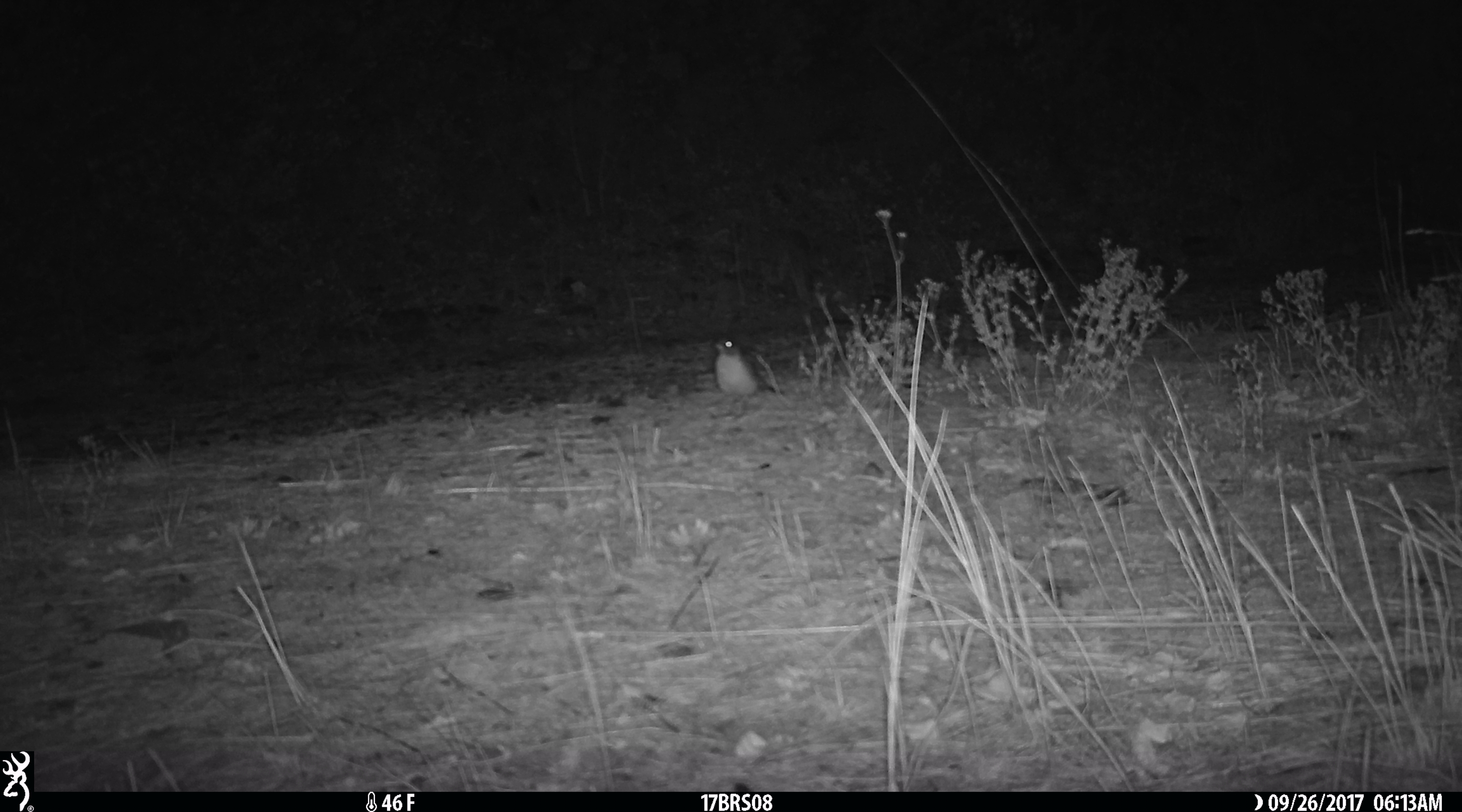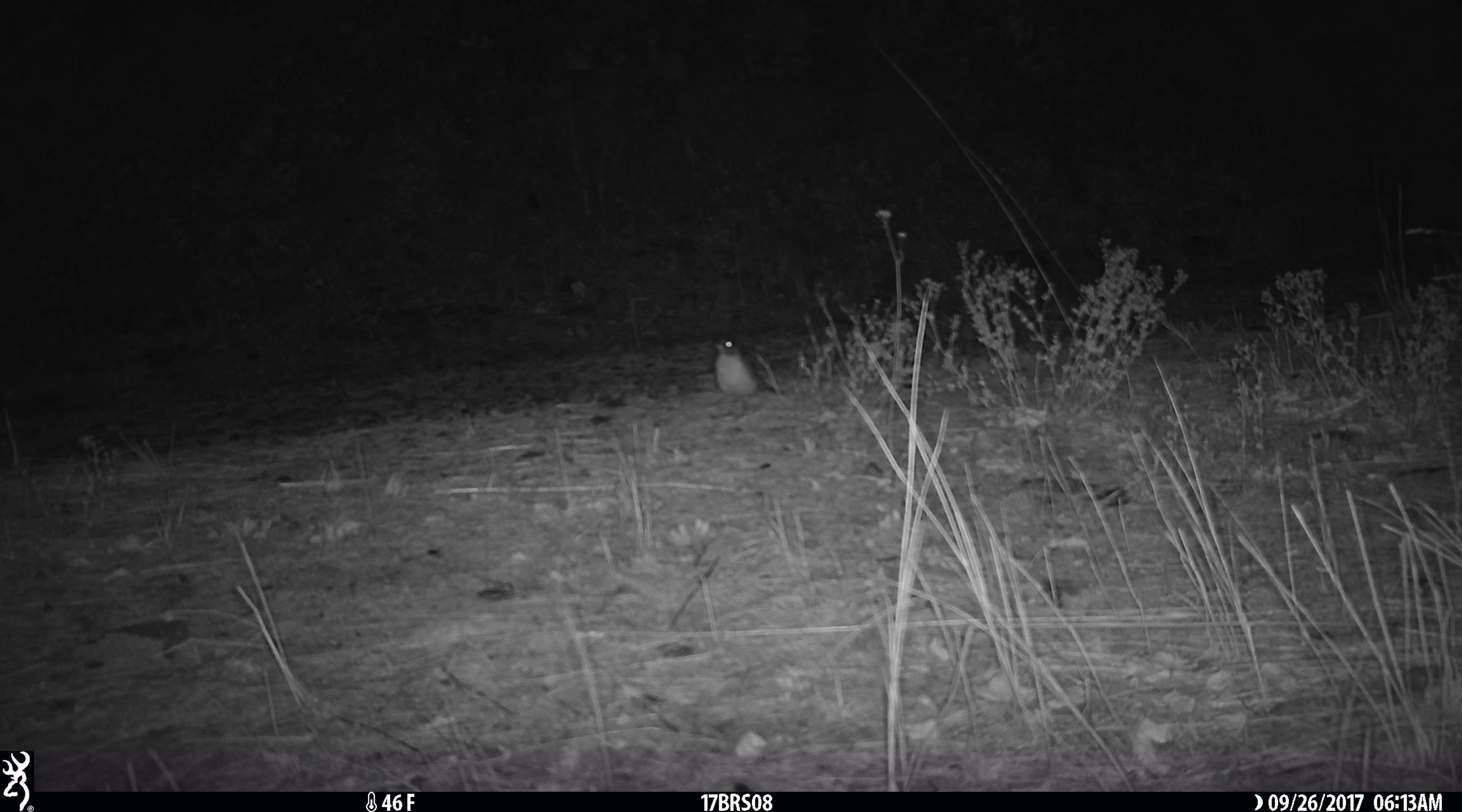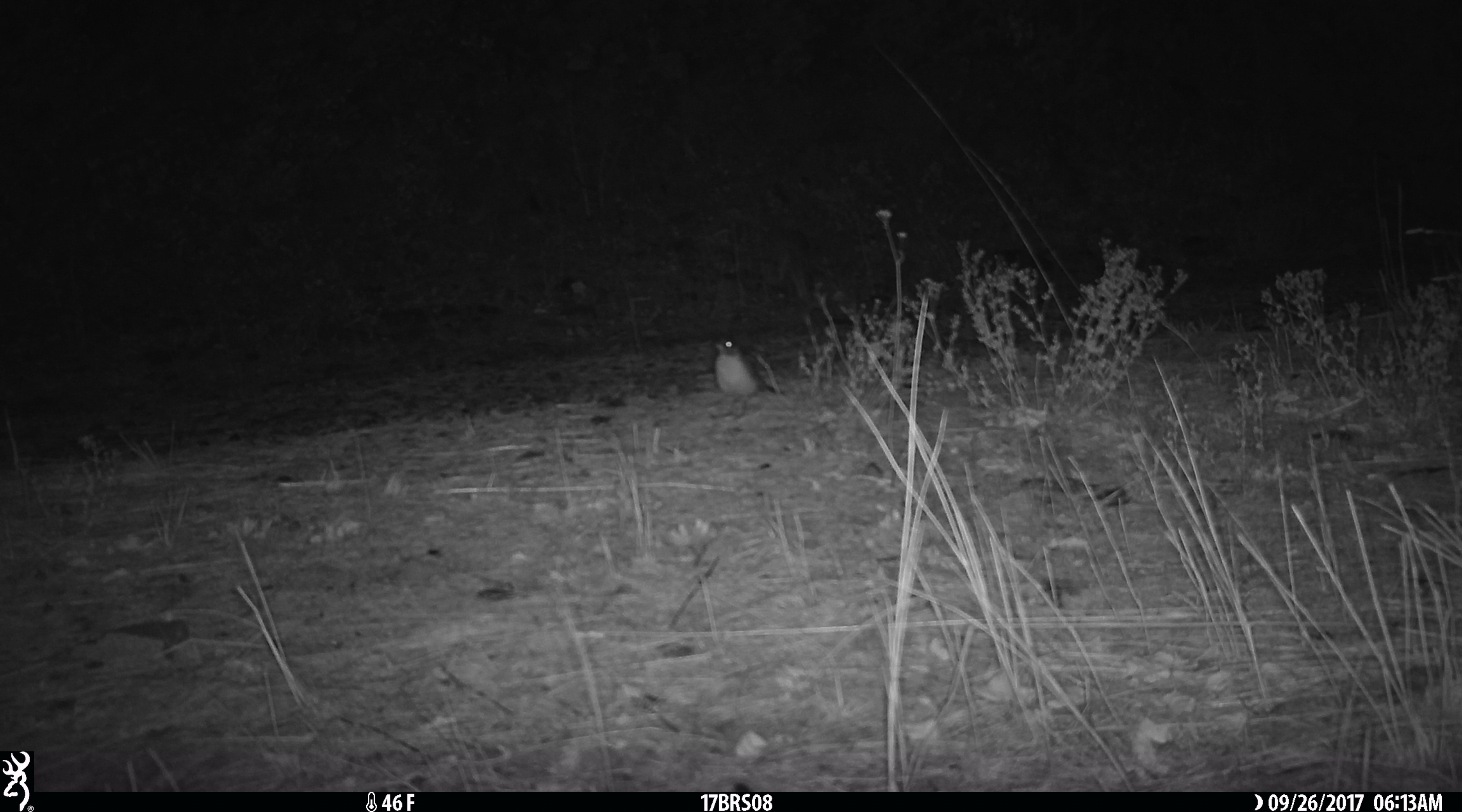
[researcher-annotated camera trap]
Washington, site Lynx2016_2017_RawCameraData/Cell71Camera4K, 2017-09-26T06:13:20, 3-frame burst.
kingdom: Animalia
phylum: Chordata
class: Aves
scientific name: Aves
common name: birds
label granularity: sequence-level